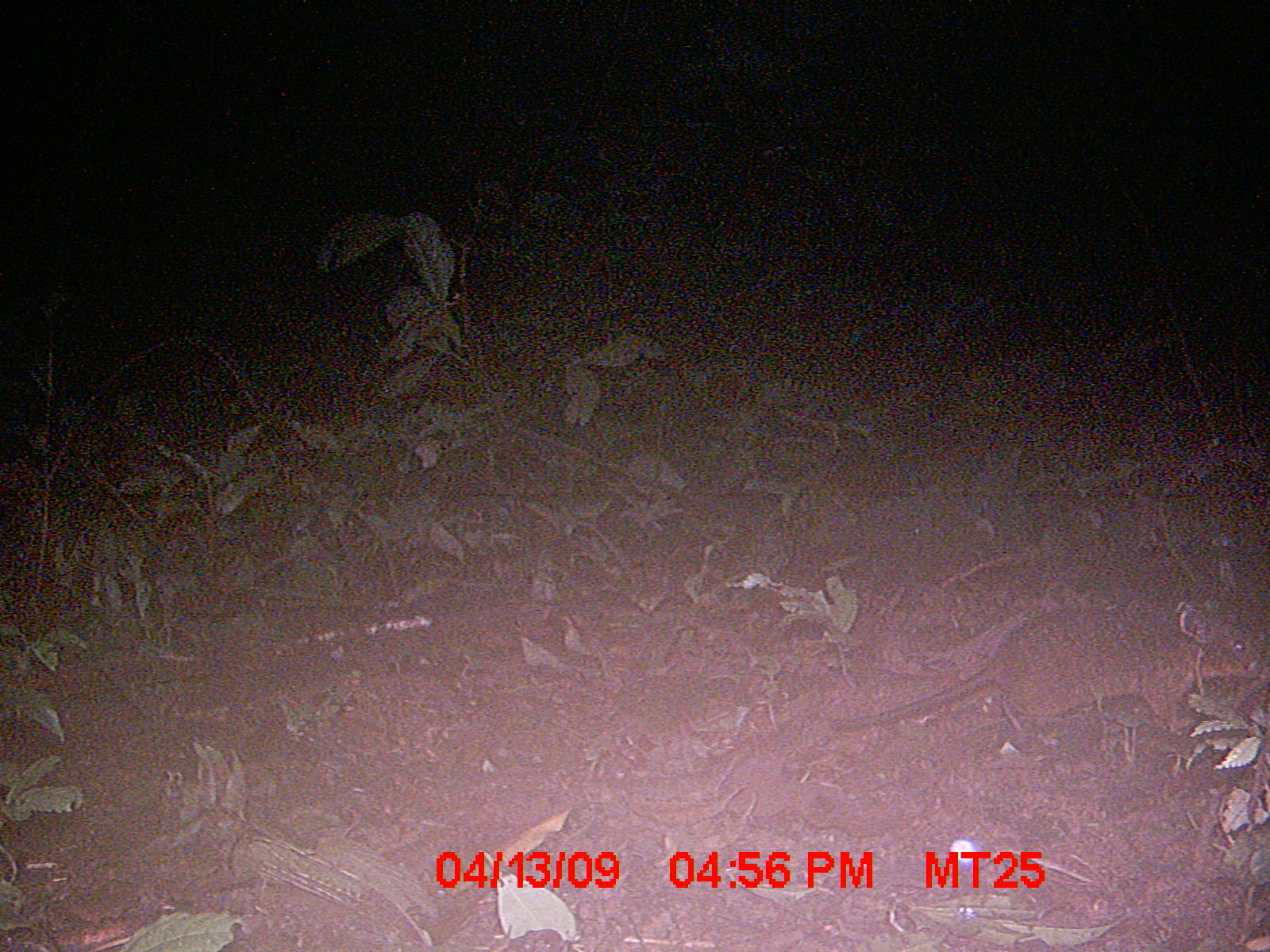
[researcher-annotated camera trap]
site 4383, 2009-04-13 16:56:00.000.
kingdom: Animalia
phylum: Chordata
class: Mammalia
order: Rodentia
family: Nesomyidae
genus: Nesomys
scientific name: Nesomys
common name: nesomys rodents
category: nesomys sp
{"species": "nesomys sp (nesomys rodents) (Nesomys)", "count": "1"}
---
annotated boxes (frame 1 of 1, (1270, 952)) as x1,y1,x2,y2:
nesomys sp: 823,597,1263,731